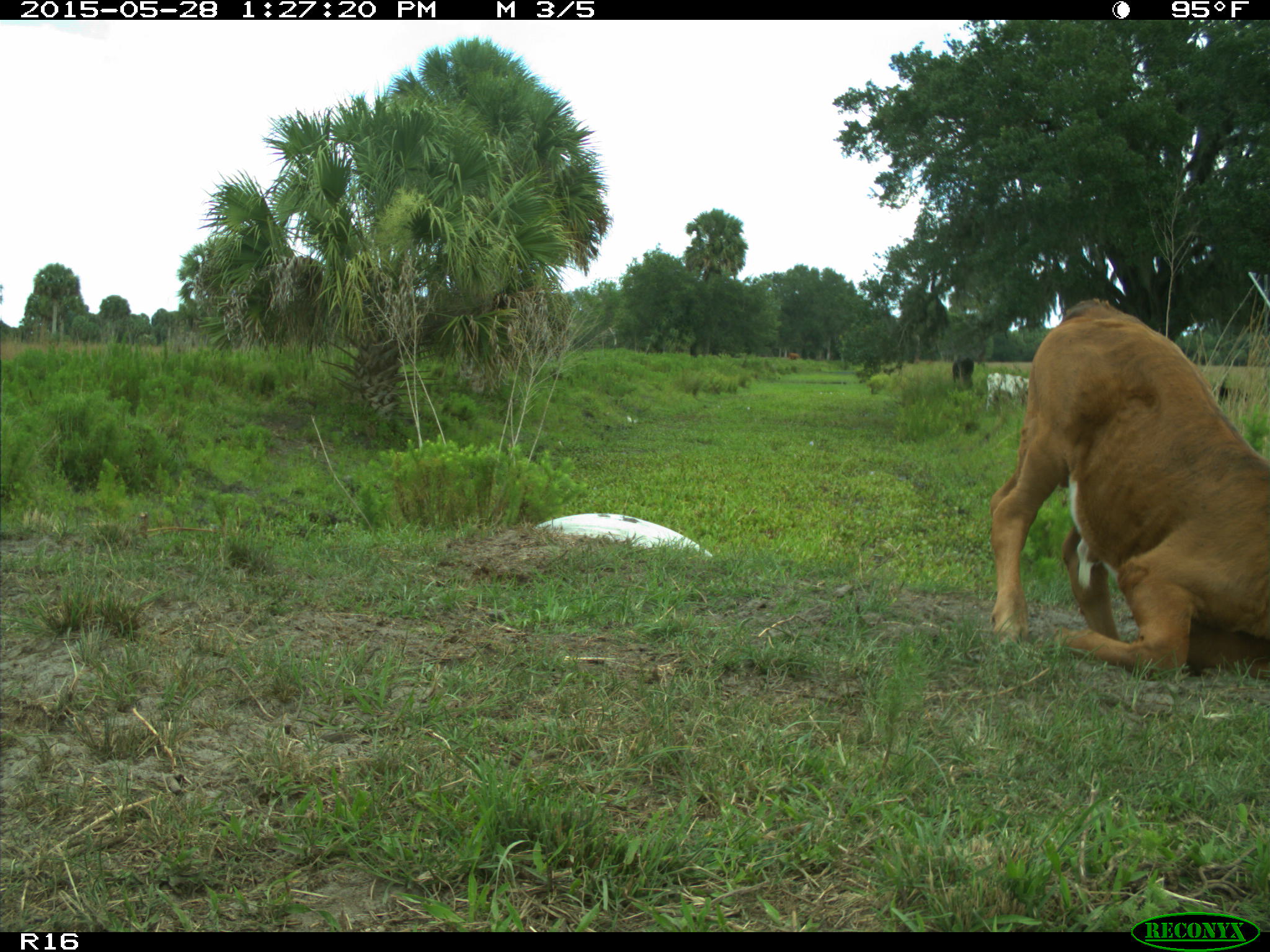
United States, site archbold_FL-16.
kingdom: Animalia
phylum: Chordata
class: Mammalia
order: Artiodactyla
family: Bovidae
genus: Bos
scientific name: Bos taurus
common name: domestic cow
Bos taurus (domestic cow).